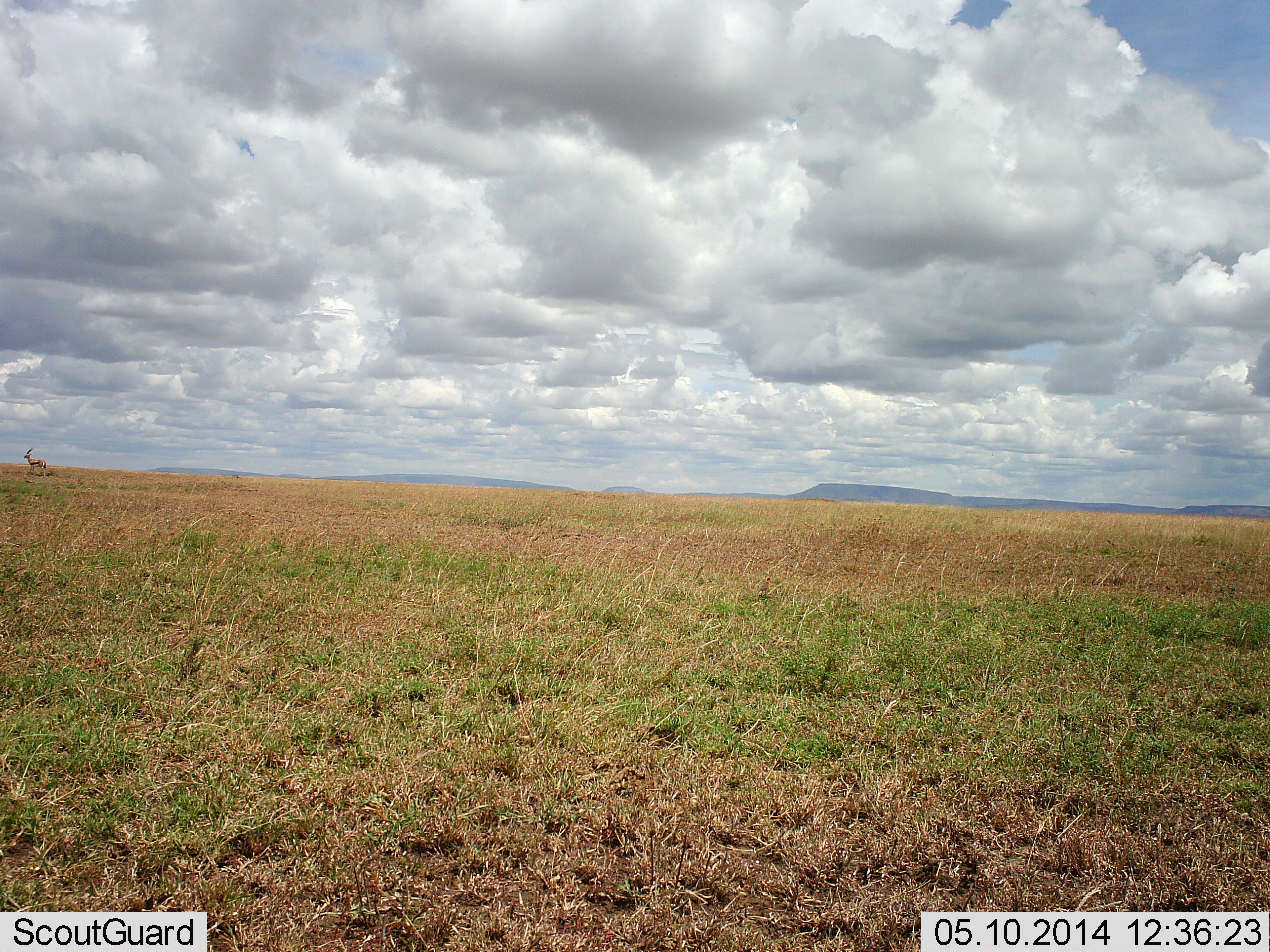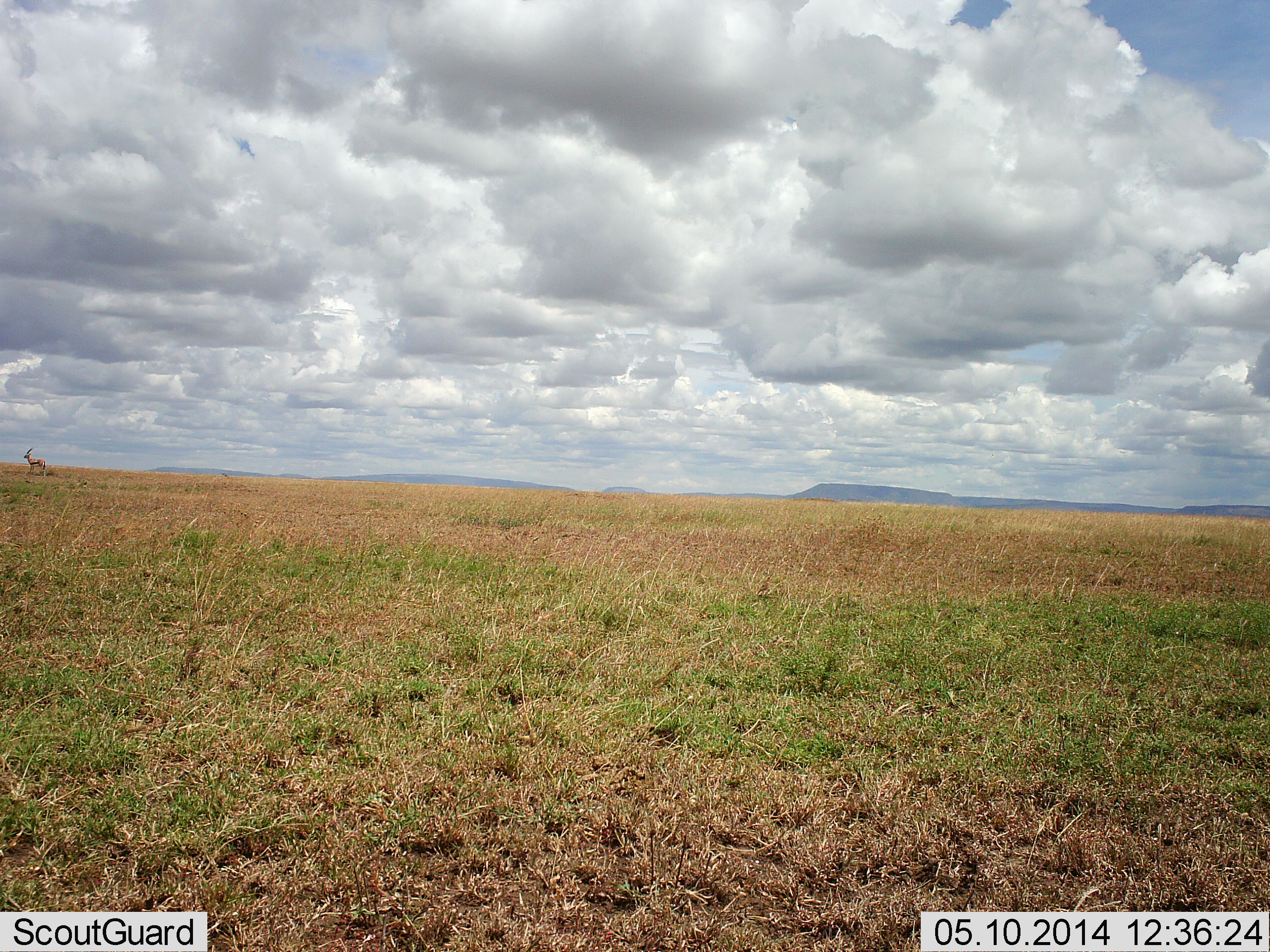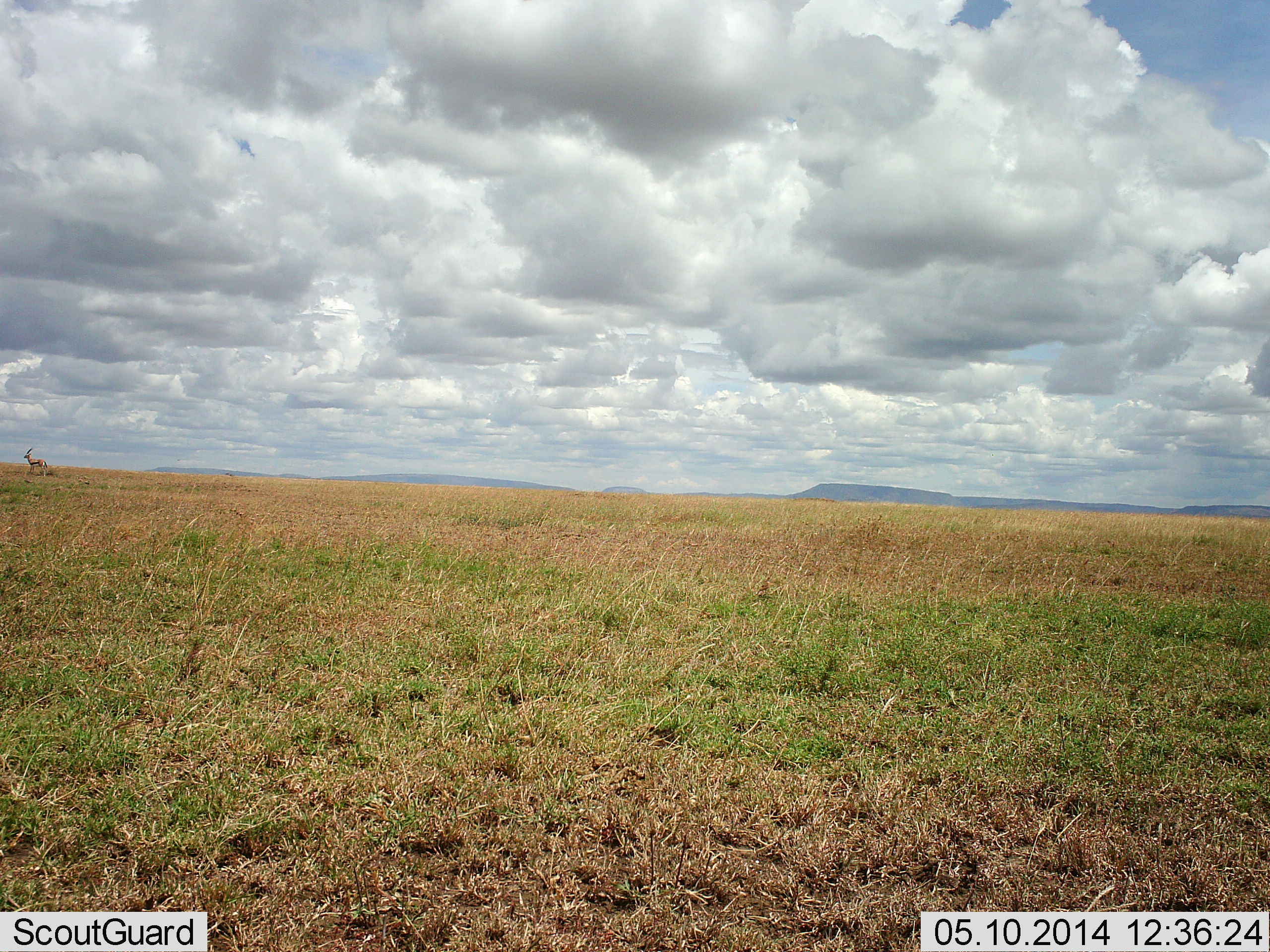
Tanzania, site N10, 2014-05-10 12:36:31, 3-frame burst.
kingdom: Animalia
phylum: Chordata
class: Mammalia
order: Artiodactyla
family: Bovidae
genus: Eudorcas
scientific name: Eudorcas thomsonii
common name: thomson's gazelle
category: gazellethomsons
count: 1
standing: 100%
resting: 0%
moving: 0%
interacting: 0%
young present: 0%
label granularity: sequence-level